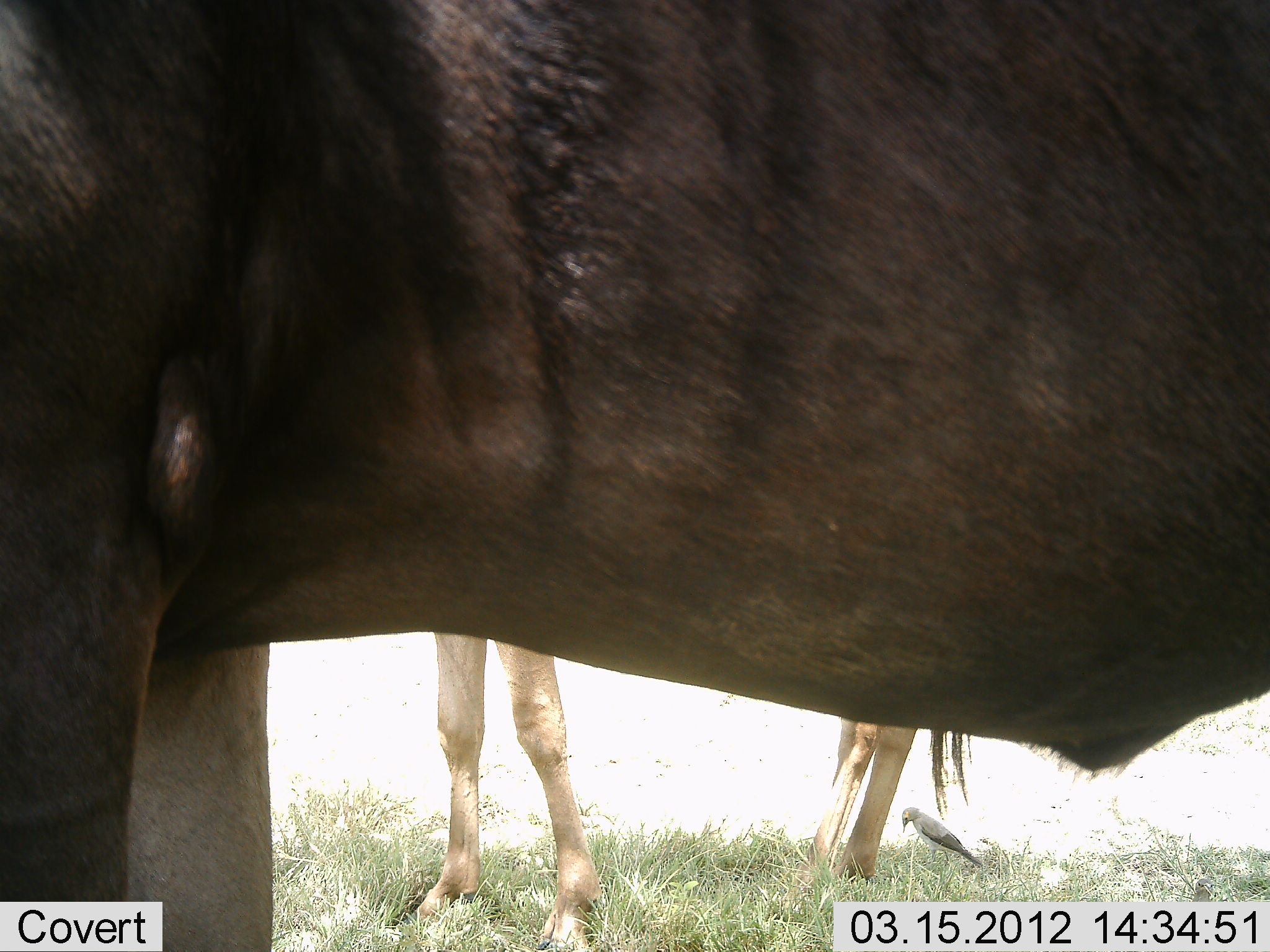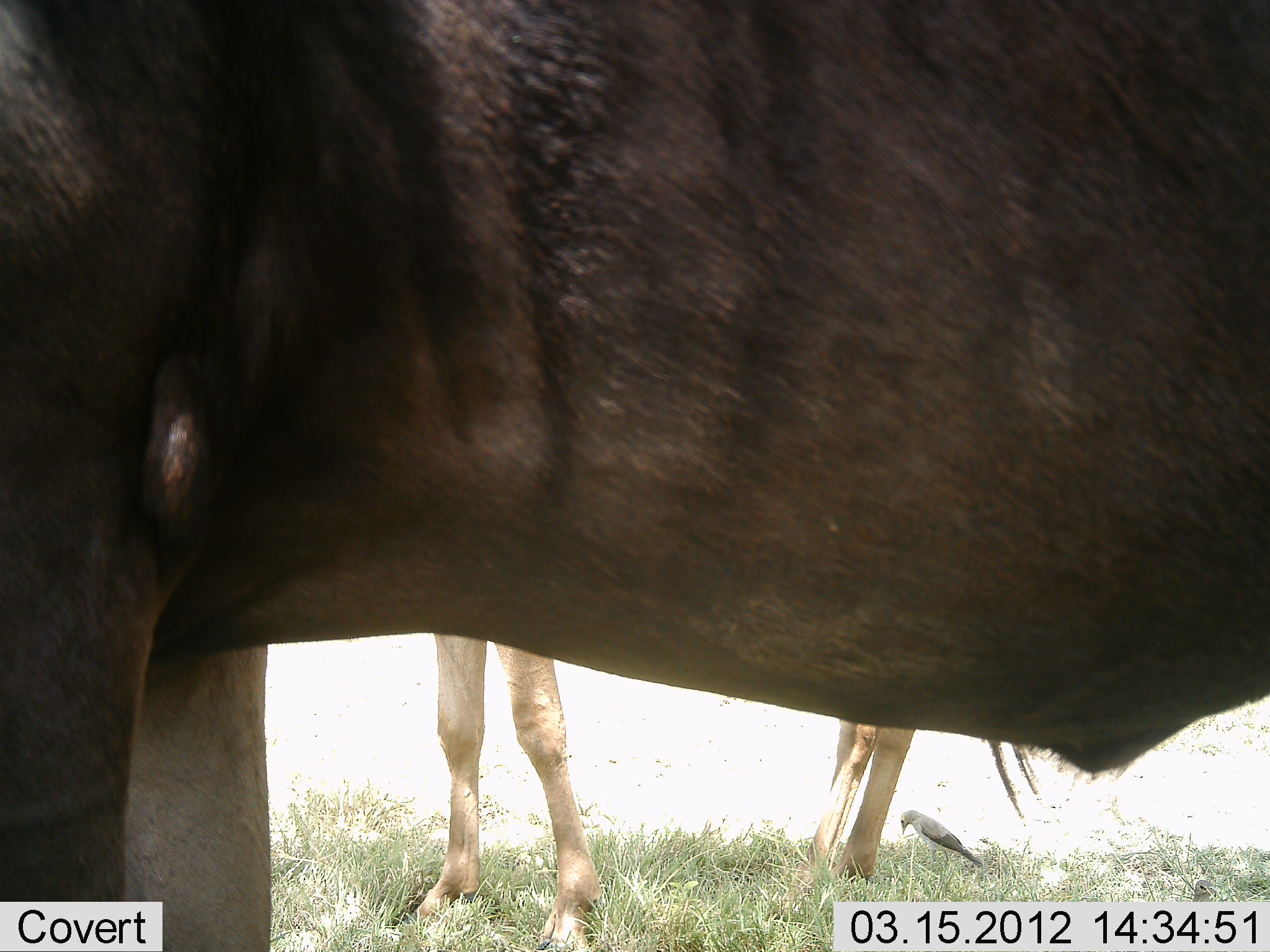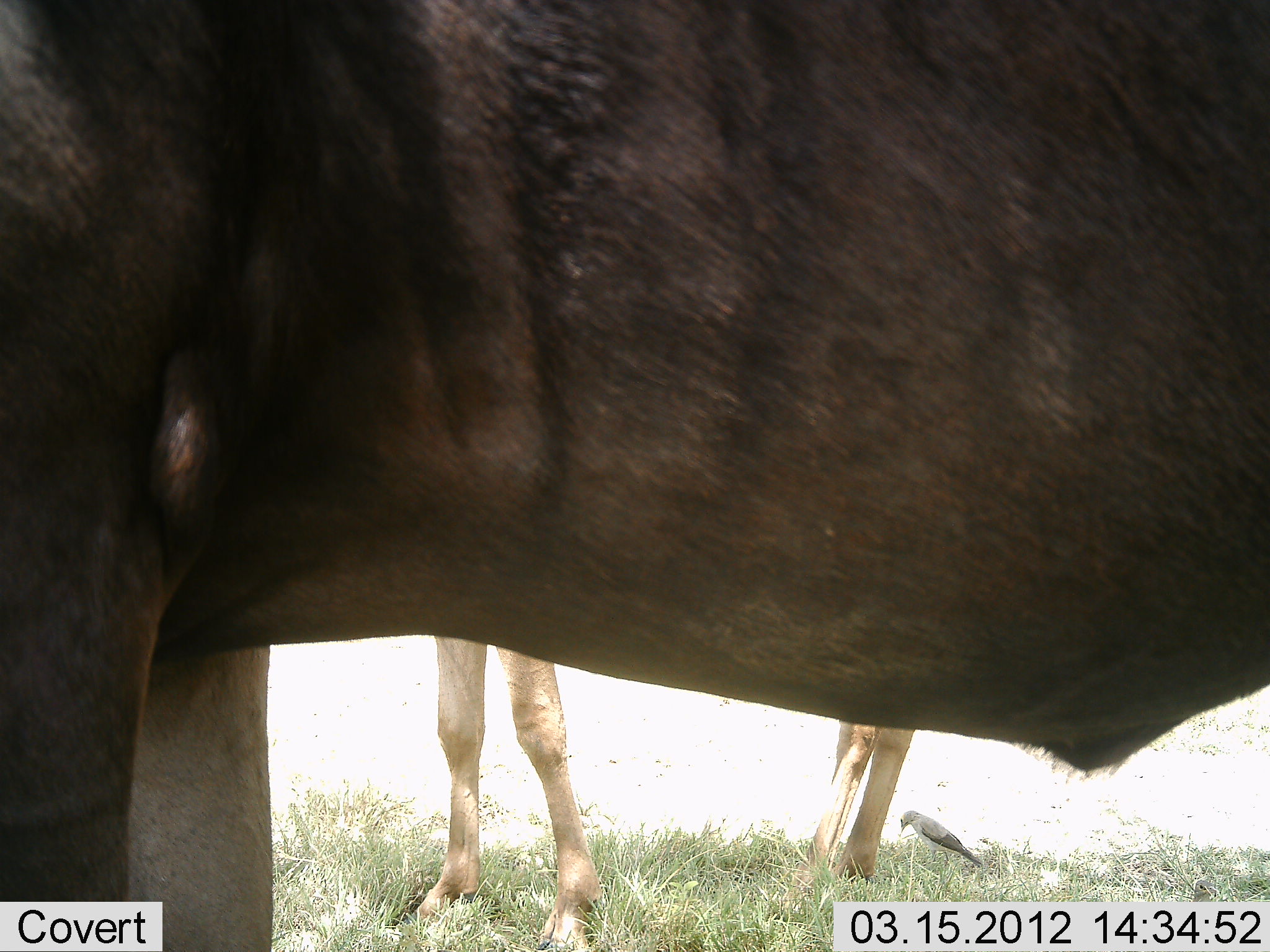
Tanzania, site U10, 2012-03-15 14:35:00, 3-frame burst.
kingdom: Animalia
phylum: Chordata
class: Aves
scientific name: Aves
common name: bird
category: otherbird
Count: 1.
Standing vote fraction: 76%.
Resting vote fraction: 12%.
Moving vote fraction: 0%.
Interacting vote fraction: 0%.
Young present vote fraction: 0%.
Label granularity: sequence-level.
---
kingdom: Animalia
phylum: Chordata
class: Mammalia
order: Artiodactyla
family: Bovidae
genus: Connochaetes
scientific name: Connochaetes taurinus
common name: blue wildebeest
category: wildebeest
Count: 2.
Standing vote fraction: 100%.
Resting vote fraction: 0%.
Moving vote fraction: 0%.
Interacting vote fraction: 0%.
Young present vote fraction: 21%.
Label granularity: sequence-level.